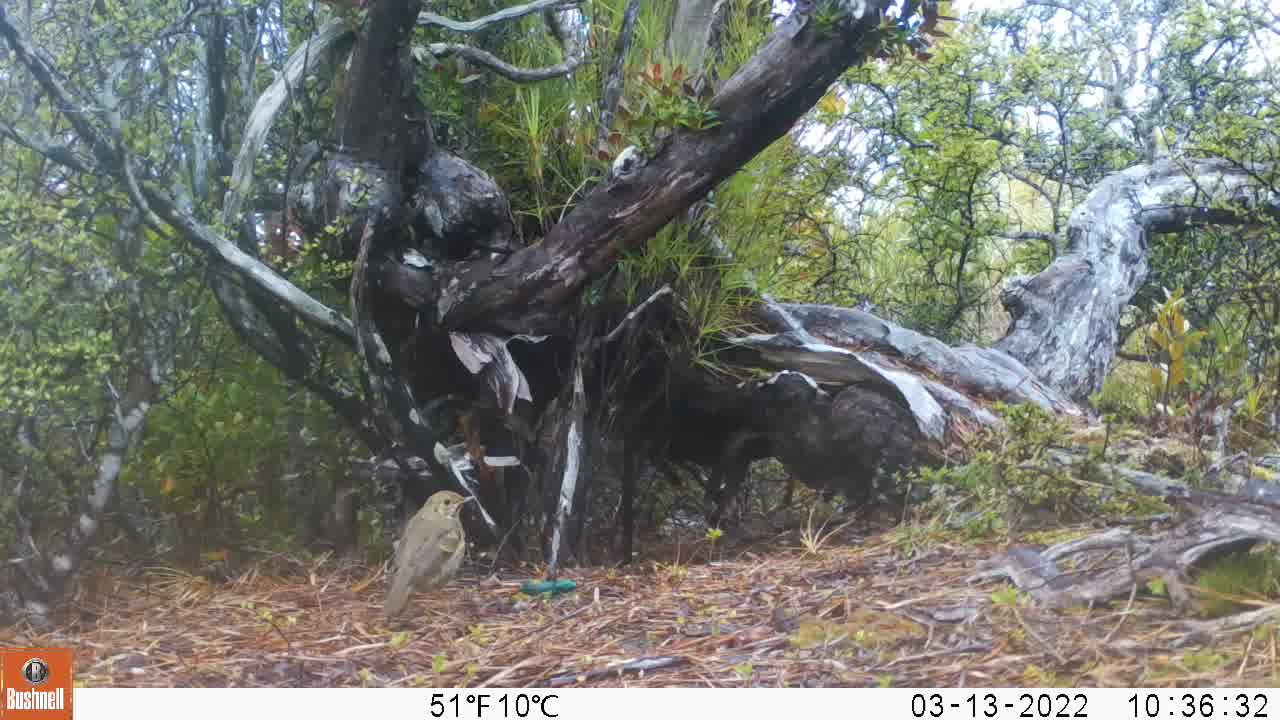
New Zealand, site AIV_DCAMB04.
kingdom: Animalia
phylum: Chordata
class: Aves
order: Passeriformes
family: Turdidae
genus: Turdus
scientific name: Turdus philomelos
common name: song thrush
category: thrush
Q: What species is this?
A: Thrush (song thrush) (Turdus philomelos).